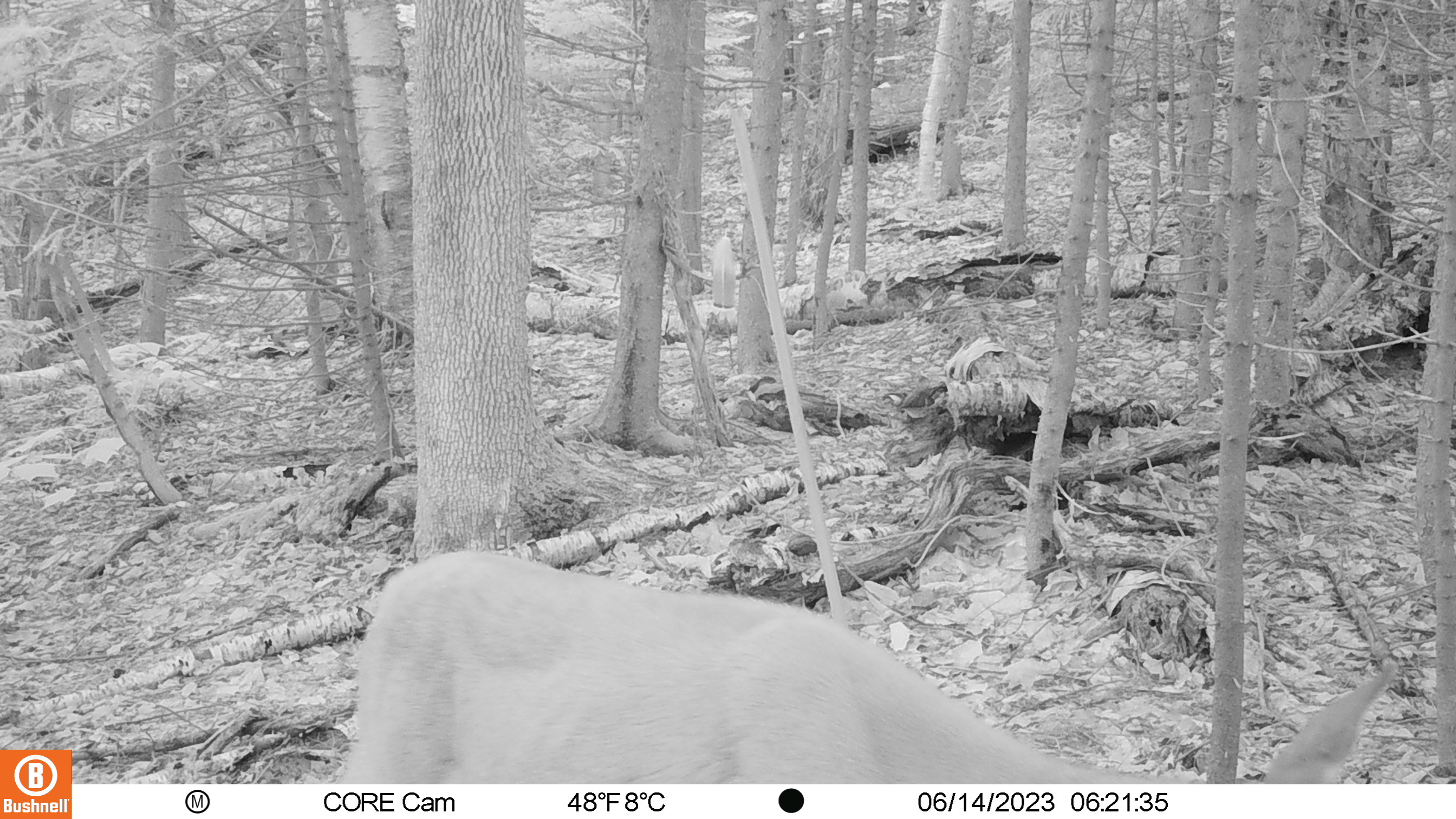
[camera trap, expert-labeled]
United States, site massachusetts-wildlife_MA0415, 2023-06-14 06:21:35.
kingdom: Animalia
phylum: Chordata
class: Mammalia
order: Artiodactyla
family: Cervidae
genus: Odocoileus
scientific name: Odocoileus virginianus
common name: white-tailed deer